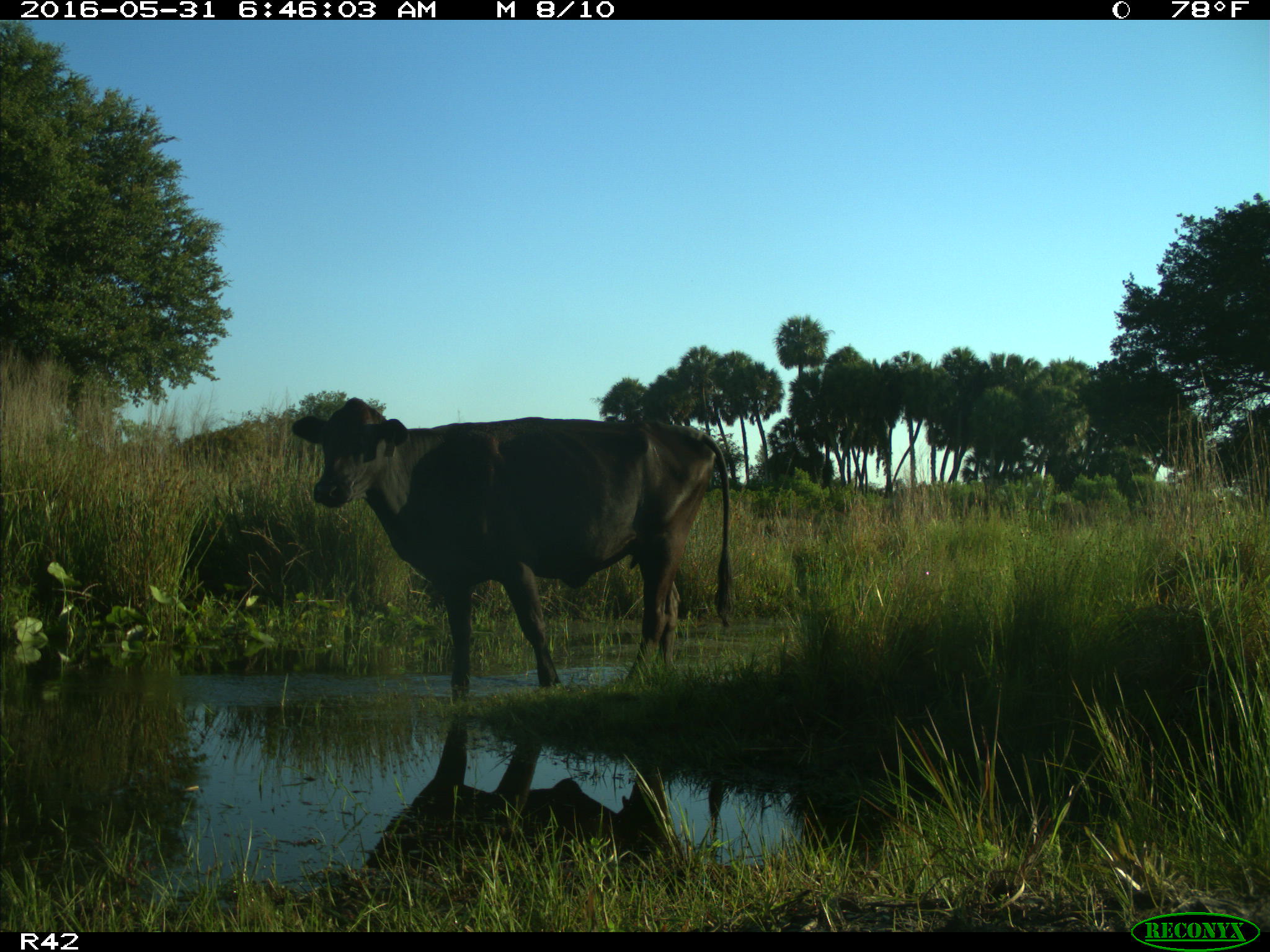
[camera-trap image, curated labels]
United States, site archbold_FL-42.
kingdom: Animalia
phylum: Chordata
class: Mammalia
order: Artiodactyla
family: Bovidae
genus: Bos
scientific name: Bos taurus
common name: domestic cow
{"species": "Bos taurus (domestic cow)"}